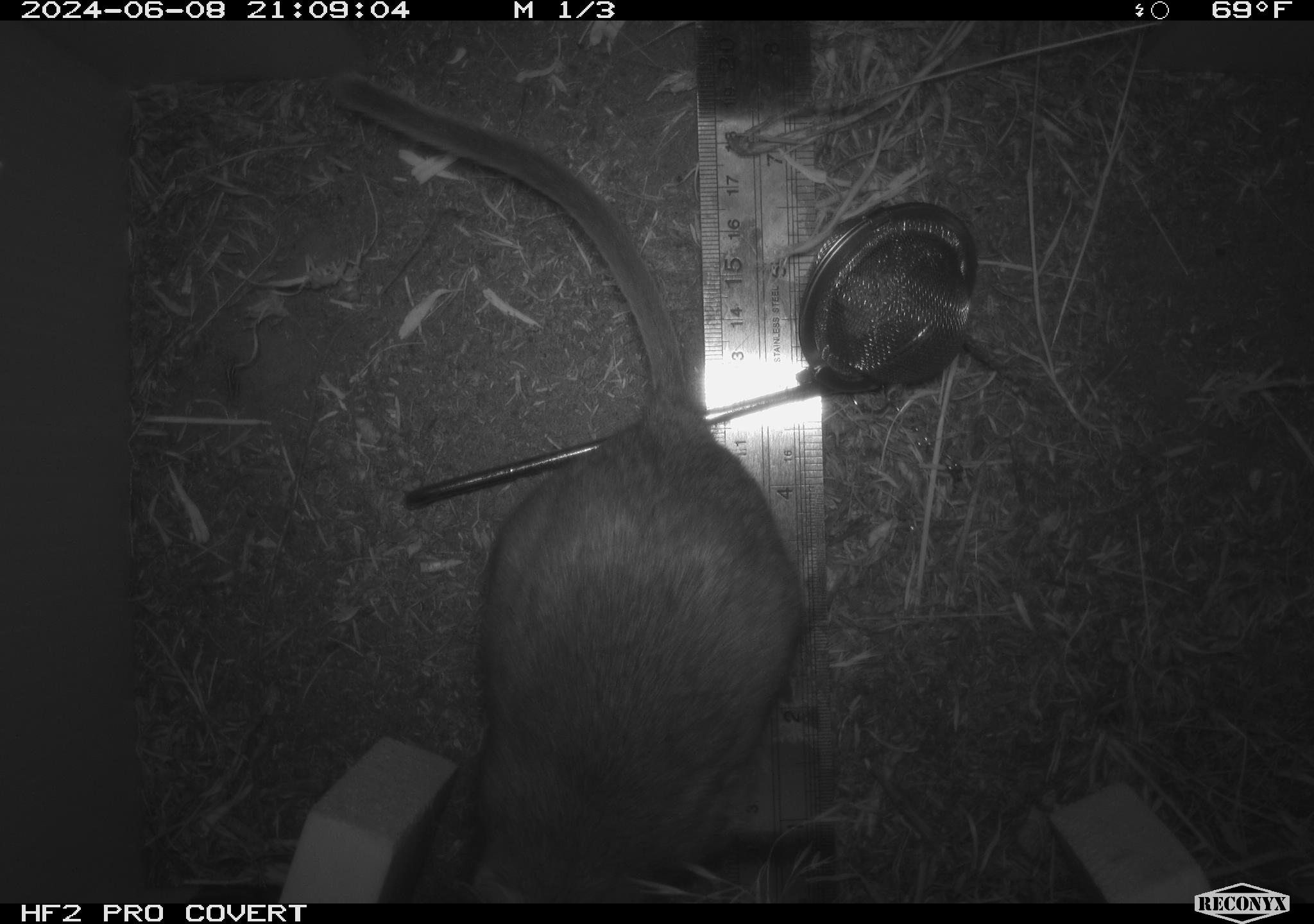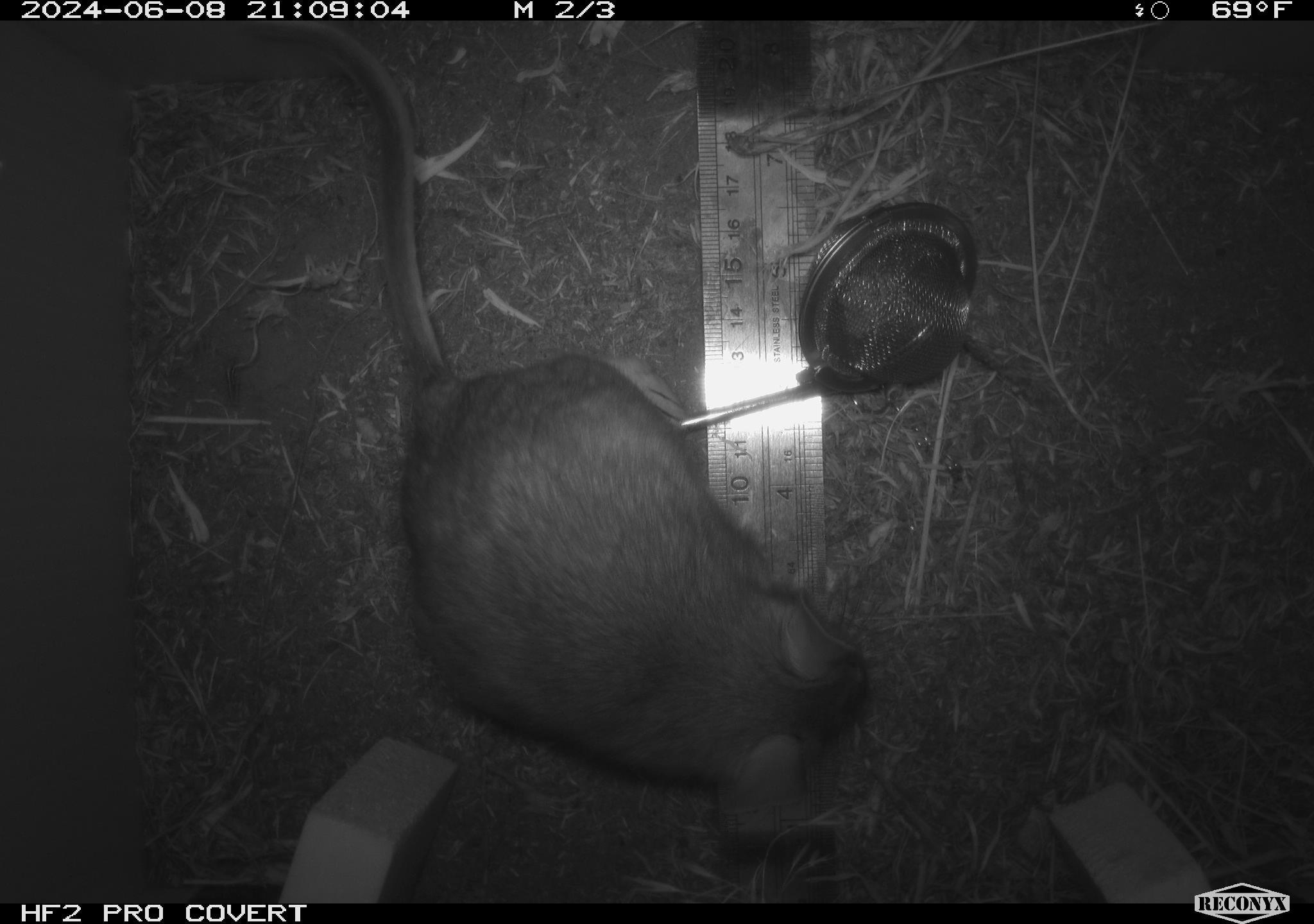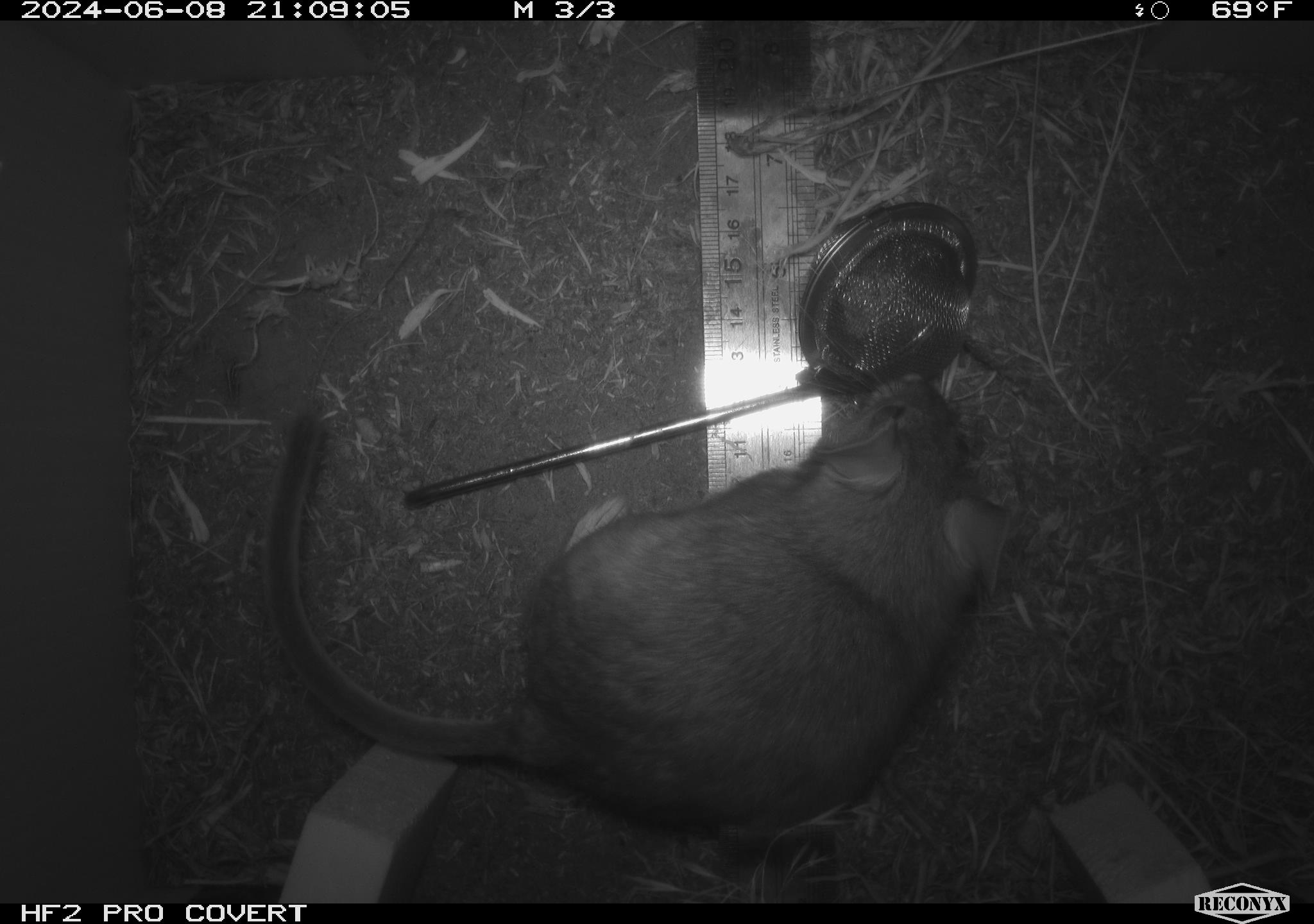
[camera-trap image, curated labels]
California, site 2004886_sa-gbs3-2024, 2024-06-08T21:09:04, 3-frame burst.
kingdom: Animalia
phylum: Chordata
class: Mammalia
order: Rodentia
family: Cricetidae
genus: Neotoma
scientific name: Neotoma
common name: pack rat or woodrat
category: neotoma species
Neotoma species (pack rat or woodrat) (Neotoma).